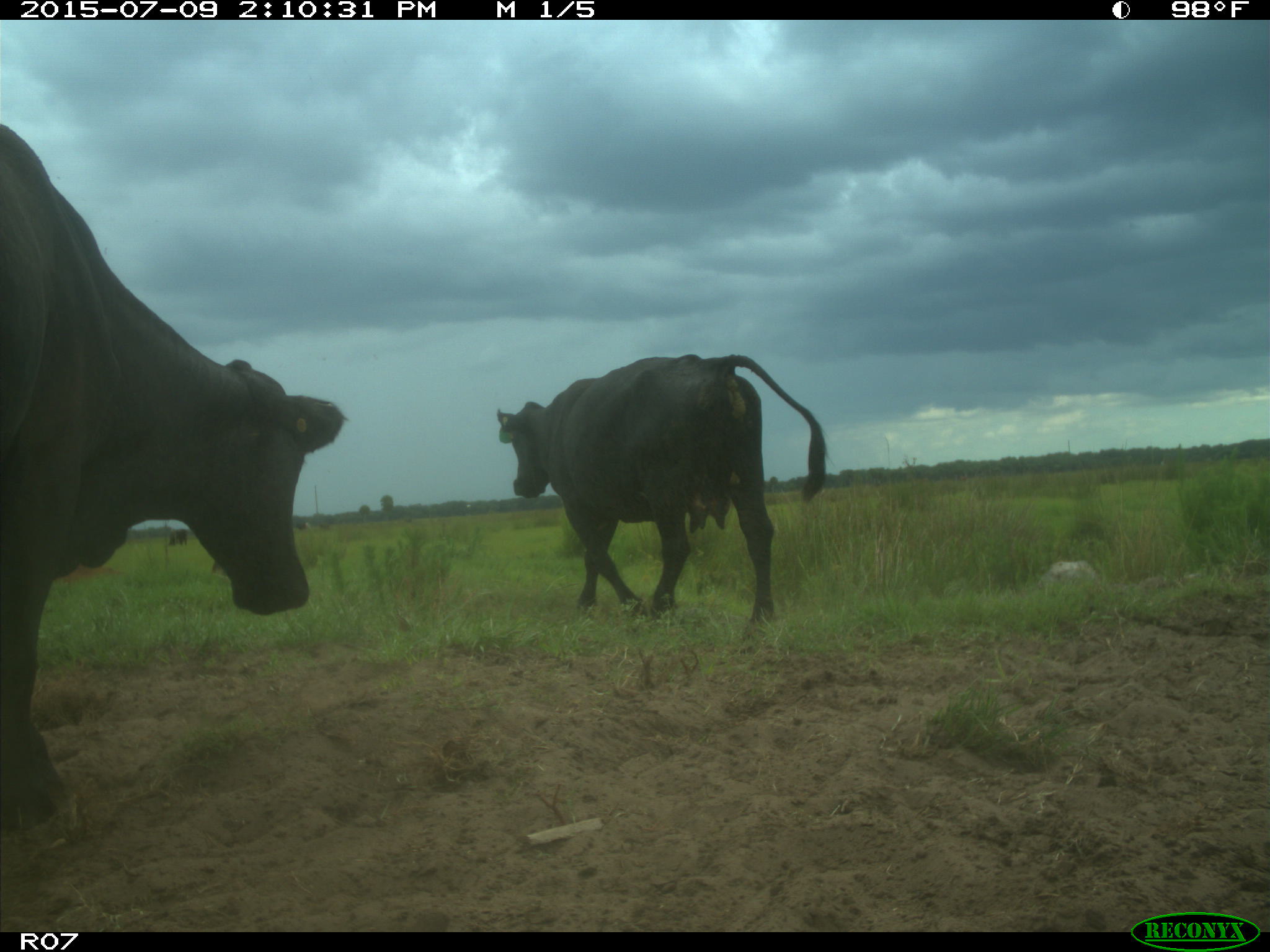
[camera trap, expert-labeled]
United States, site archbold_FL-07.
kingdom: Animalia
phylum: Chordata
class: Mammalia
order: Artiodactyla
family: Bovidae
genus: Bos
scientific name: Bos taurus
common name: domestic cow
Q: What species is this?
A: Bos taurus (domestic cow).